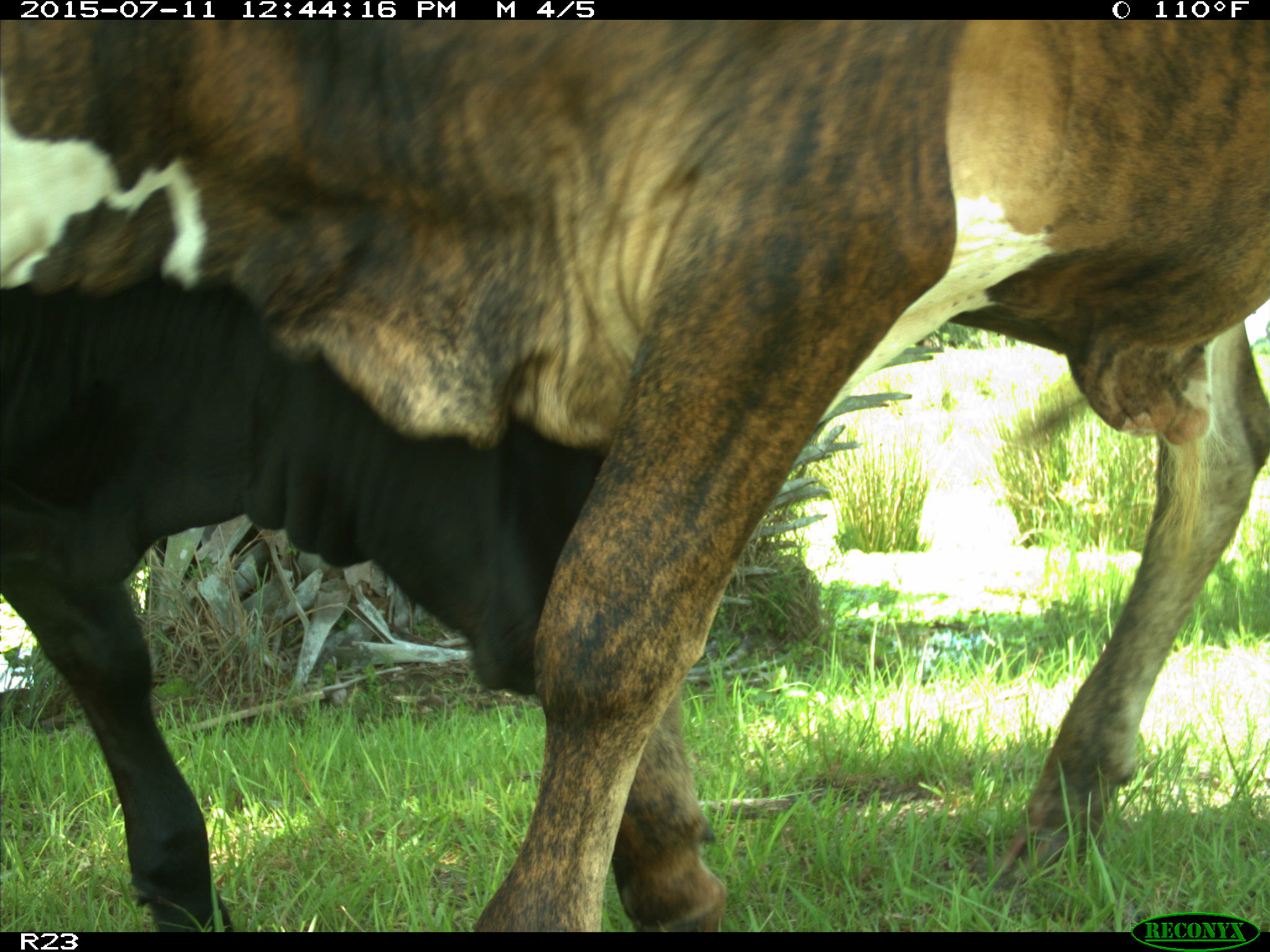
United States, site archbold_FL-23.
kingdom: Animalia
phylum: Chordata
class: Mammalia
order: Artiodactyla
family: Bovidae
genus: Bos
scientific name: Bos taurus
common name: domestic cow